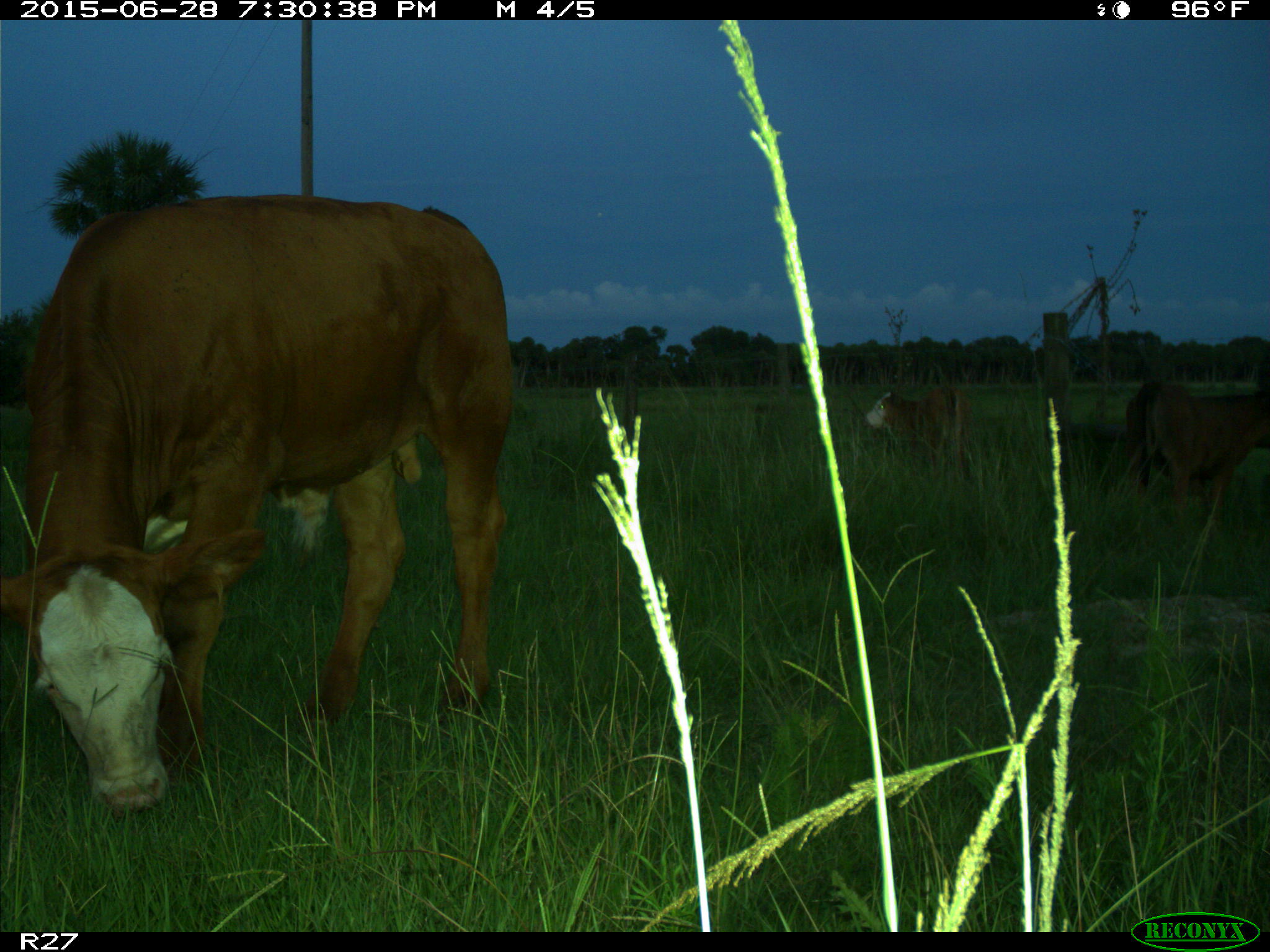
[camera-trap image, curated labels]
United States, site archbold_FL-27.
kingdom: Animalia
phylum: Chordata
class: Mammalia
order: Artiodactyla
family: Bovidae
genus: Bos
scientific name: Bos taurus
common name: domestic cow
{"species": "Bos taurus (domestic cow)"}